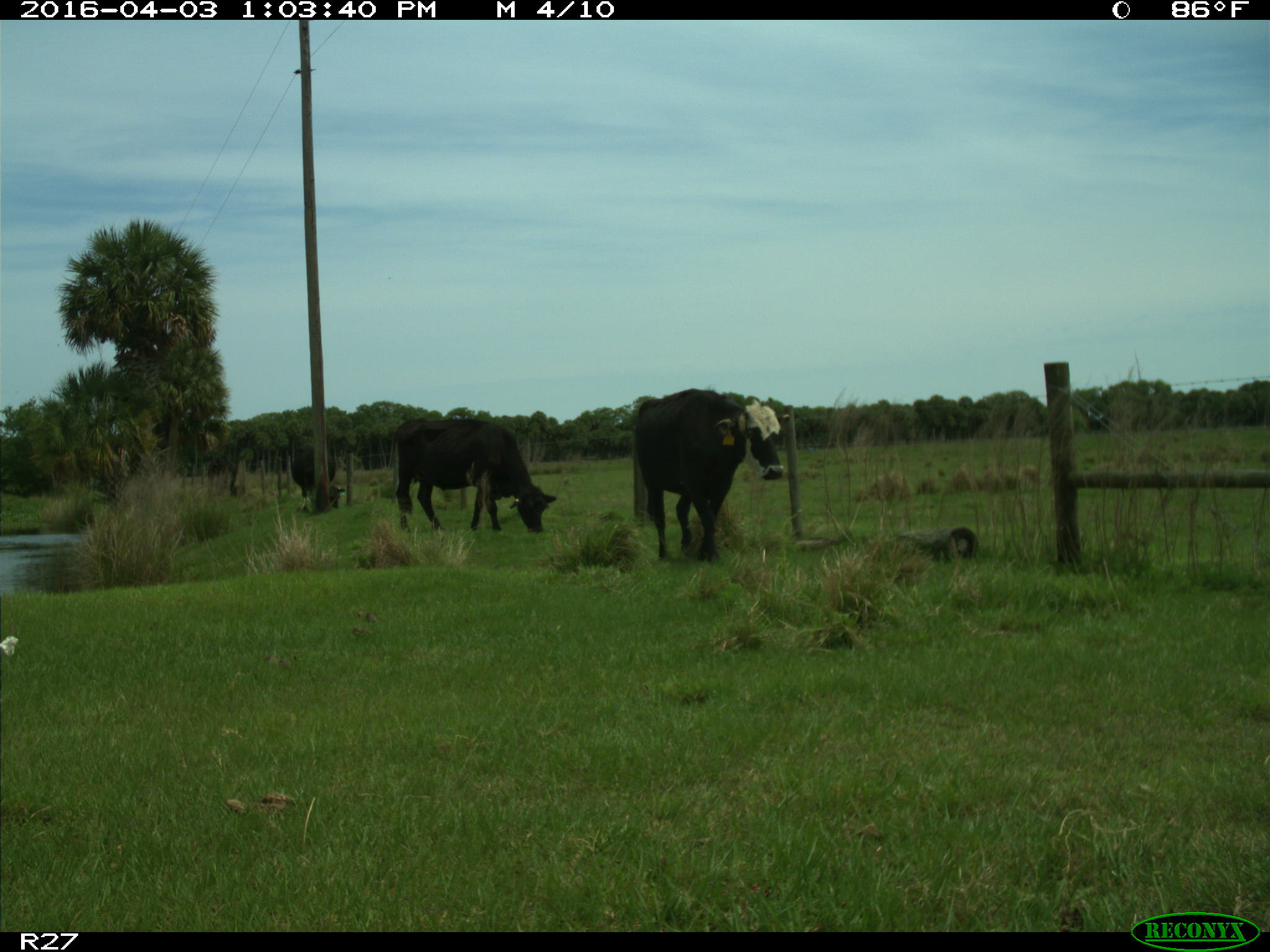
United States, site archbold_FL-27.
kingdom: Animalia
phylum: Chordata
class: Mammalia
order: Artiodactyla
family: Bovidae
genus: Bos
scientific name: Bos taurus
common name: domestic cow